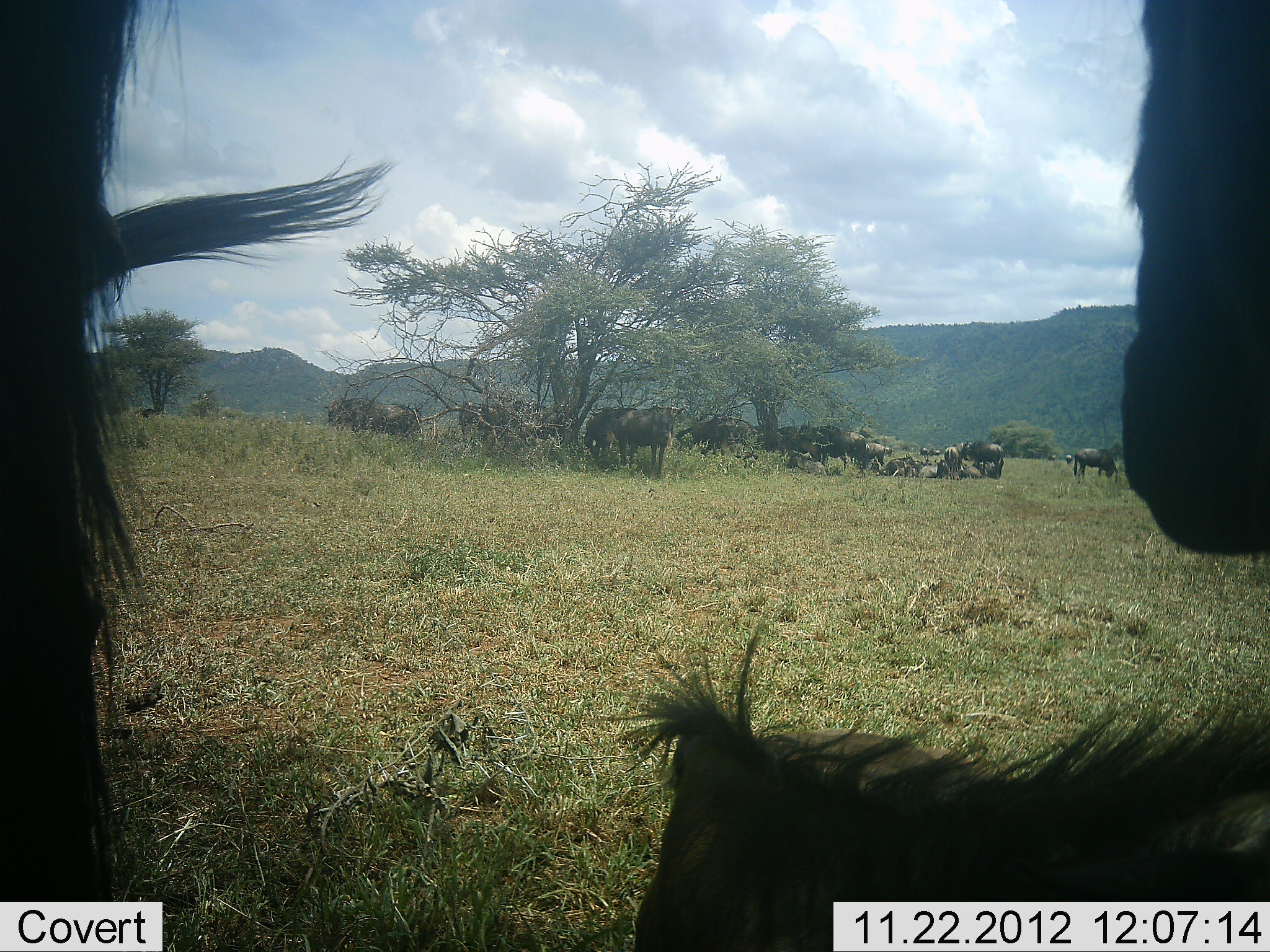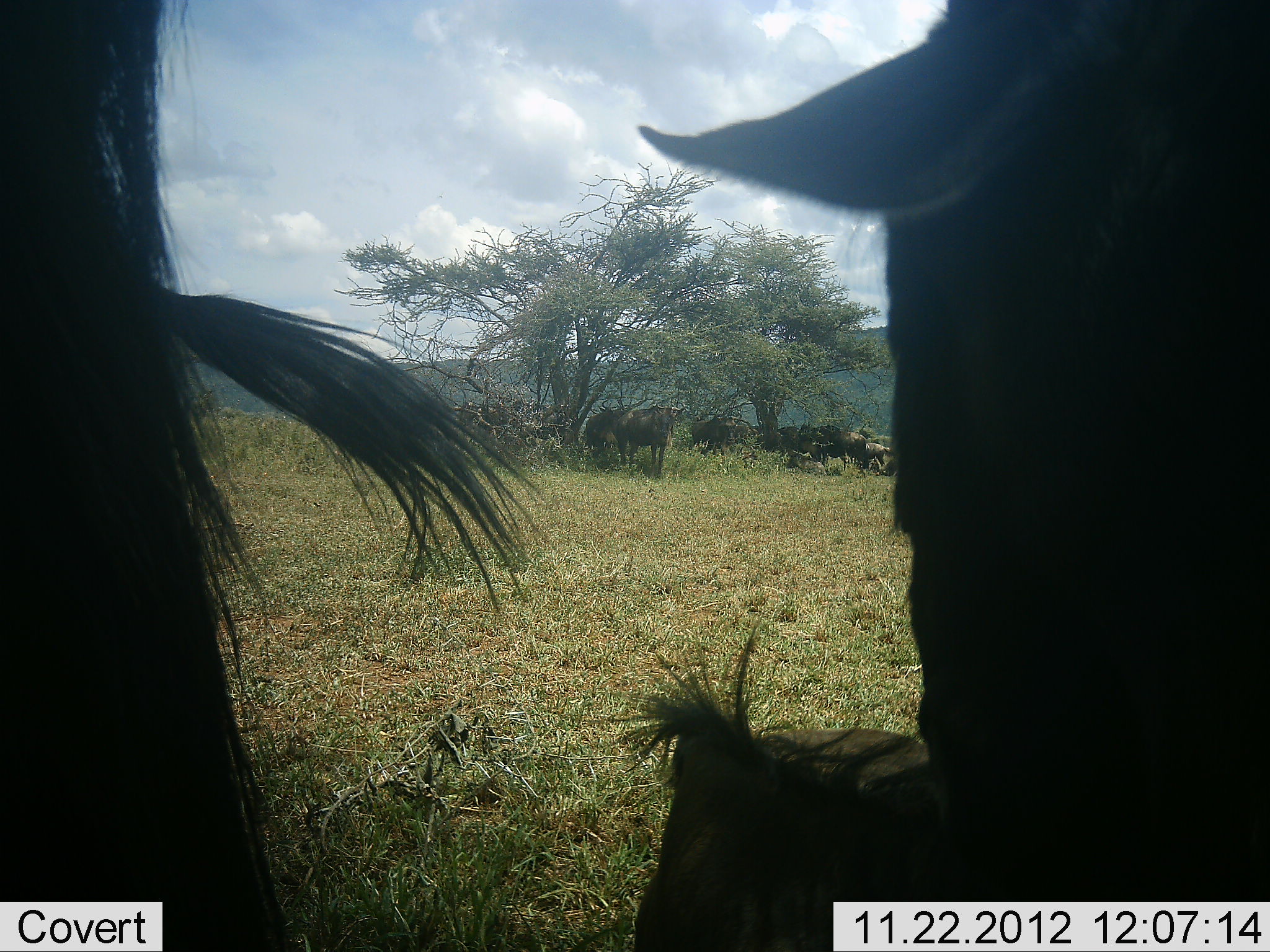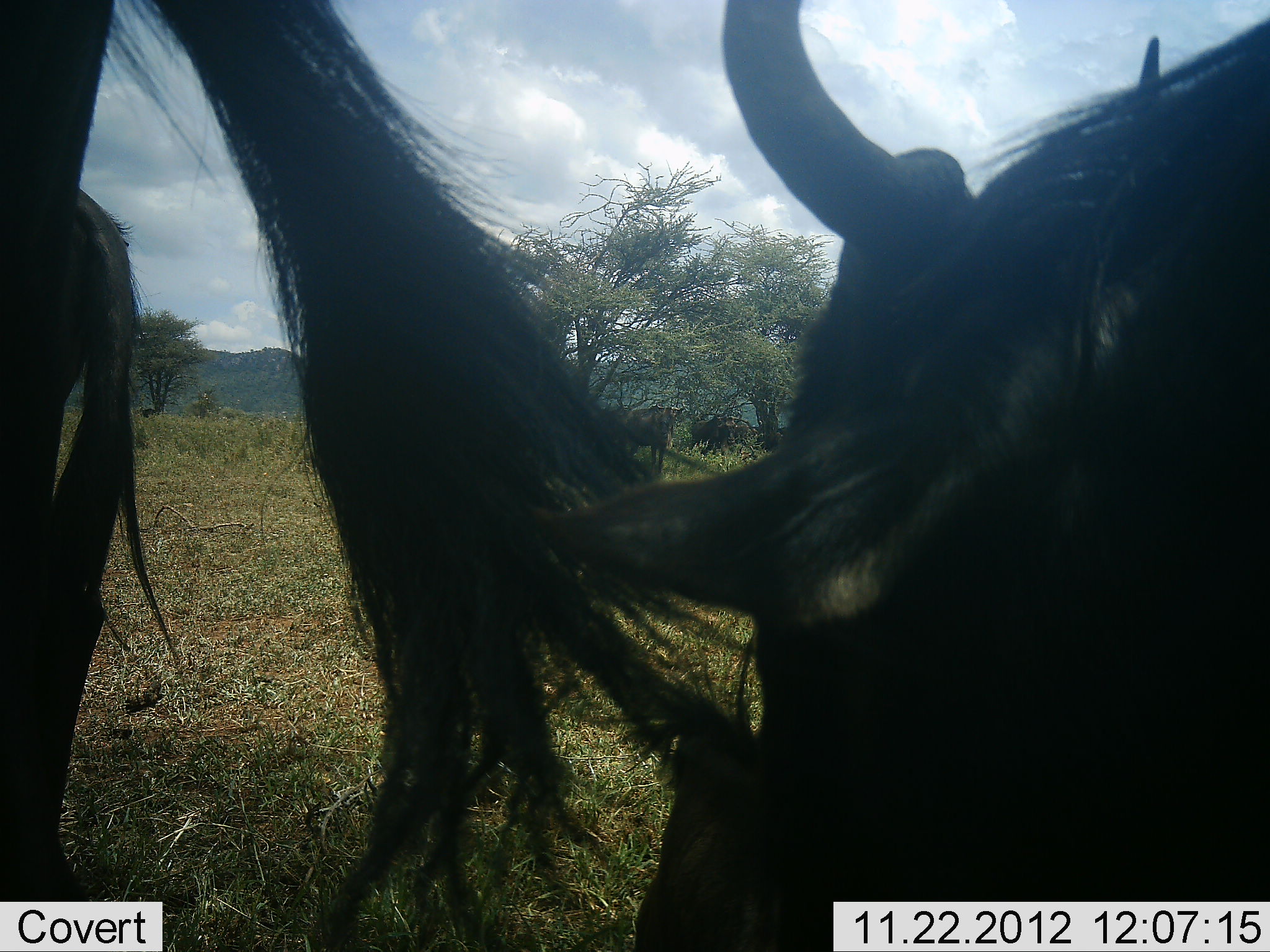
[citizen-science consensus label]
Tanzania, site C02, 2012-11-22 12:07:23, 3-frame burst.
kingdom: Animalia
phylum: Chordata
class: Mammalia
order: Artiodactyla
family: Bovidae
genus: Connochaetes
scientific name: Connochaetes taurinus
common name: blue wildebeest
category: wildebeest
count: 11-50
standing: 84%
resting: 68%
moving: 40%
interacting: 16%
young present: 0%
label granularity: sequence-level